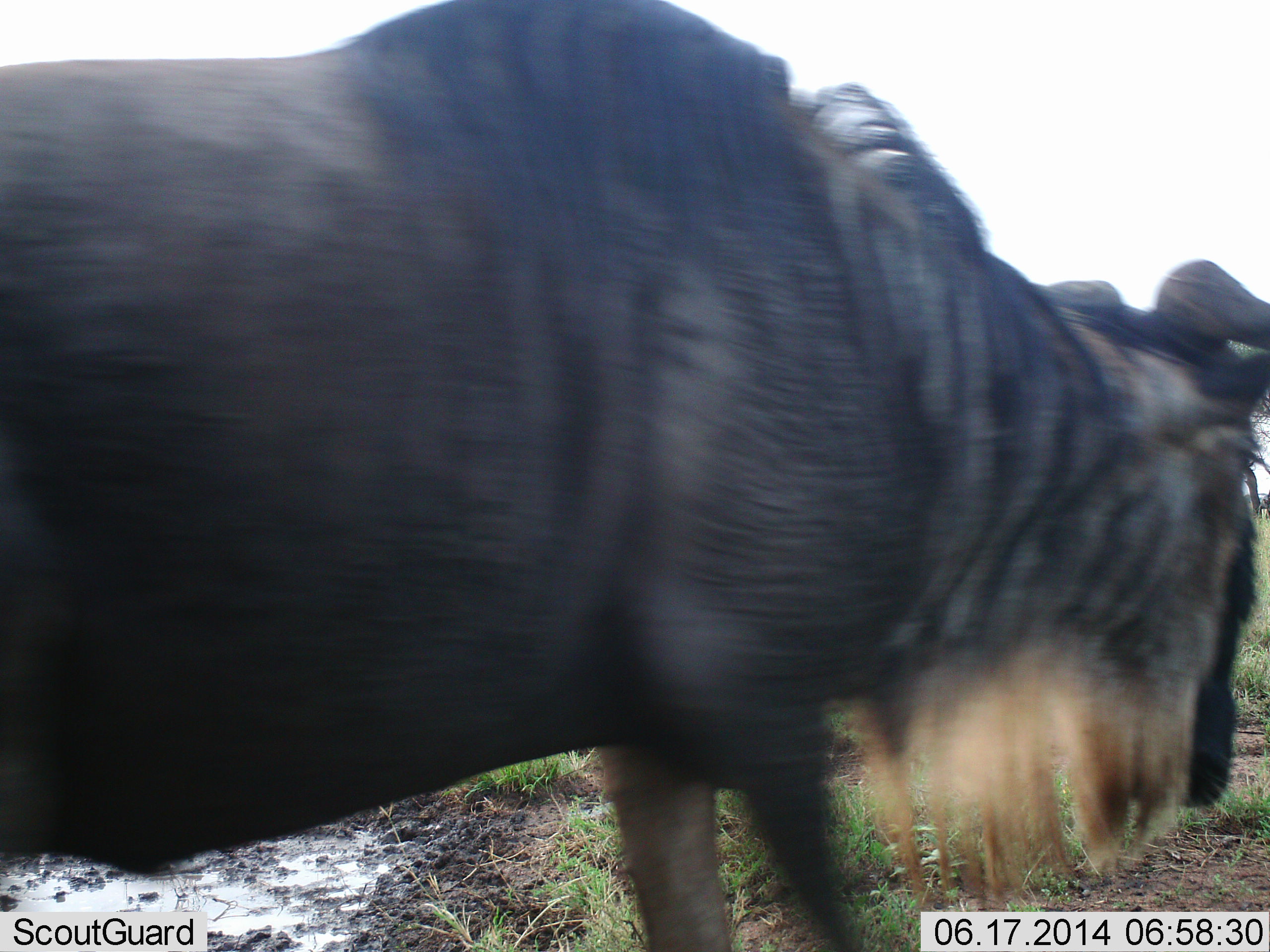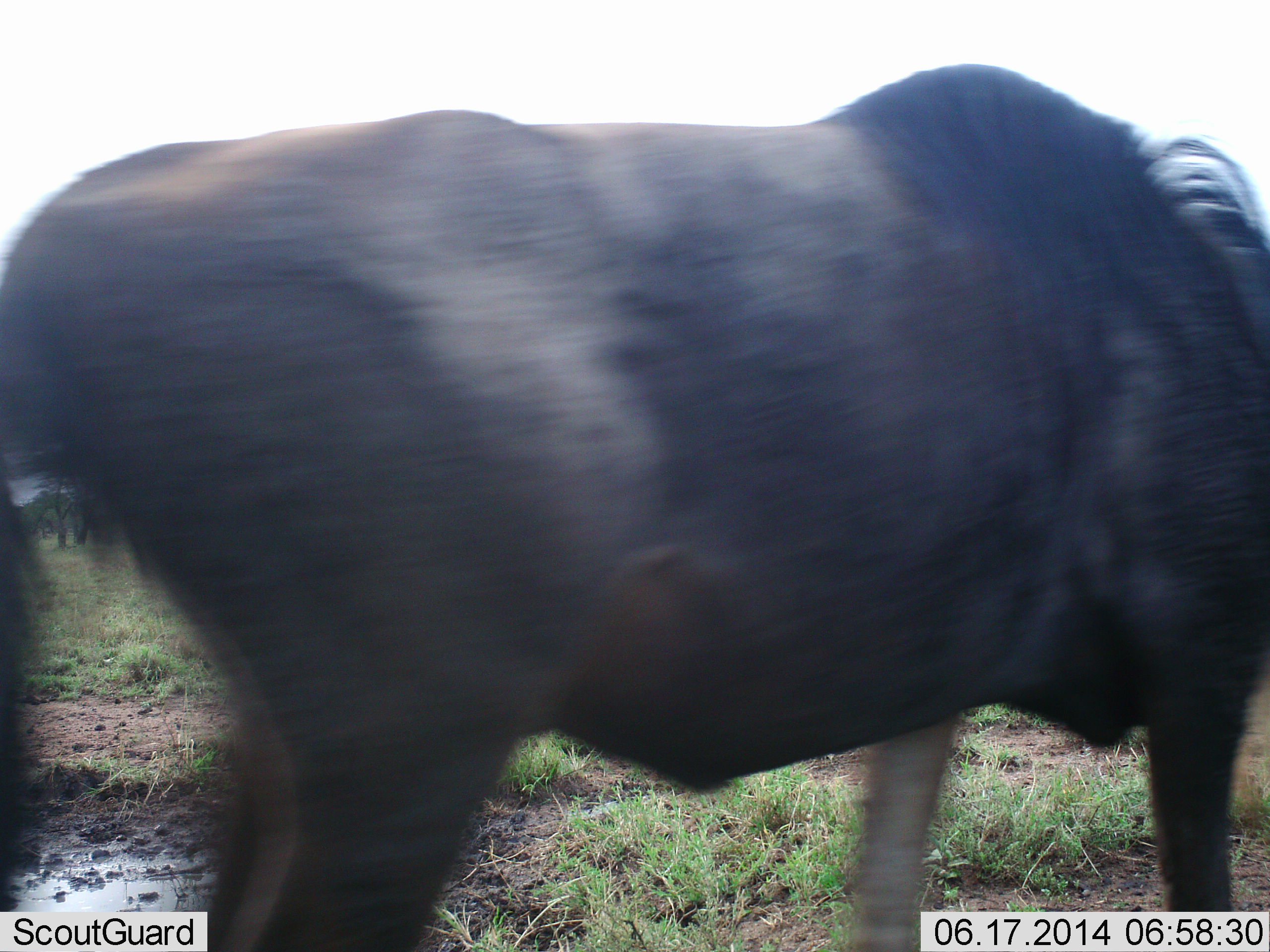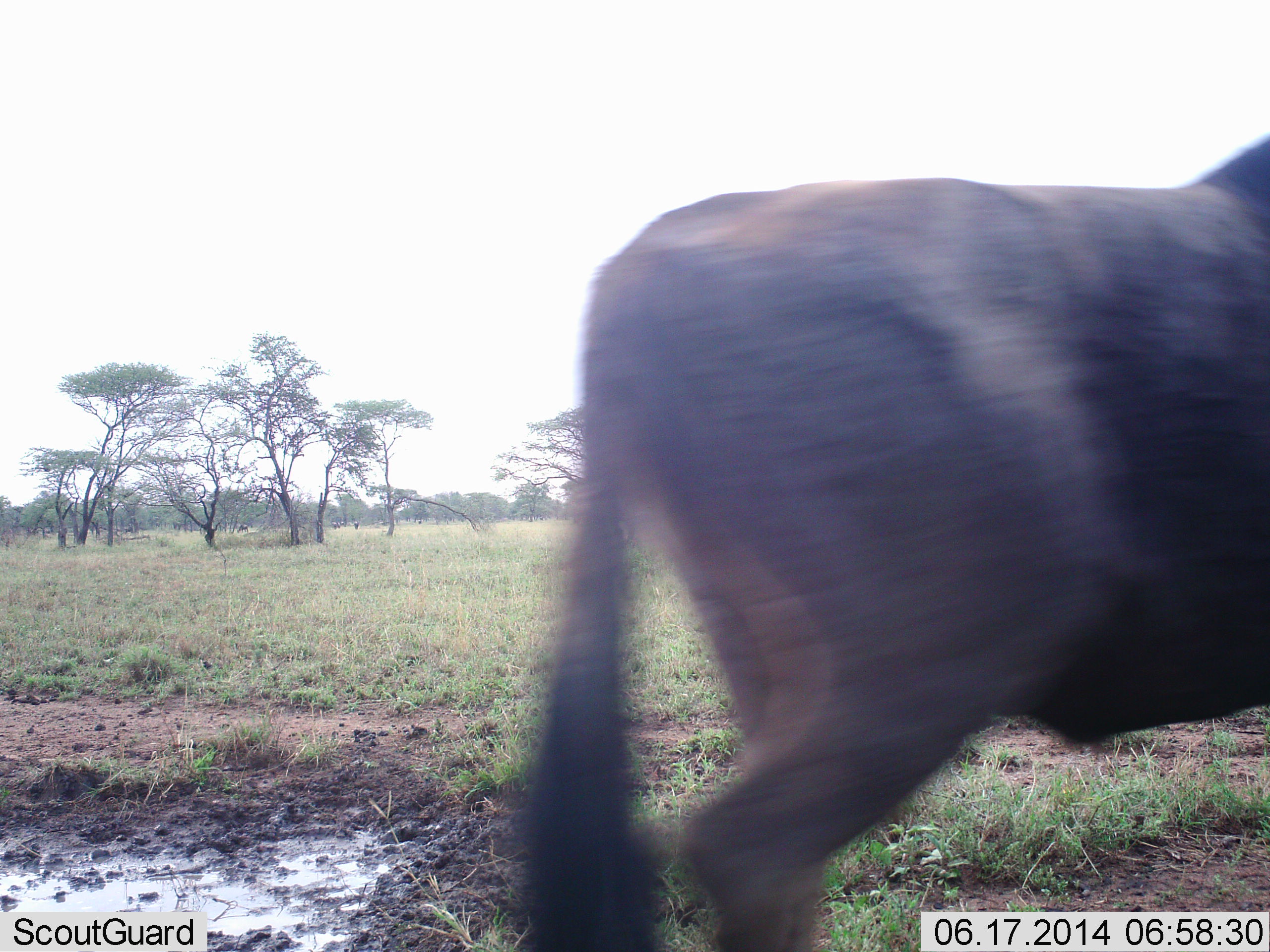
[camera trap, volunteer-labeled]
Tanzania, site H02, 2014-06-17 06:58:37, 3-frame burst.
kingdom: Animalia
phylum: Chordata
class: Mammalia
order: Artiodactyla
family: Bovidae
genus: Connochaetes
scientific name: Connochaetes taurinus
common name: blue wildebeest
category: wildebeest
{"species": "wildebeest (blue wildebeest) (Connochaetes taurinus)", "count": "1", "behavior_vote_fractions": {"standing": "10%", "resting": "0%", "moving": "100%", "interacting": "0%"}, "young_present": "0%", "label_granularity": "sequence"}